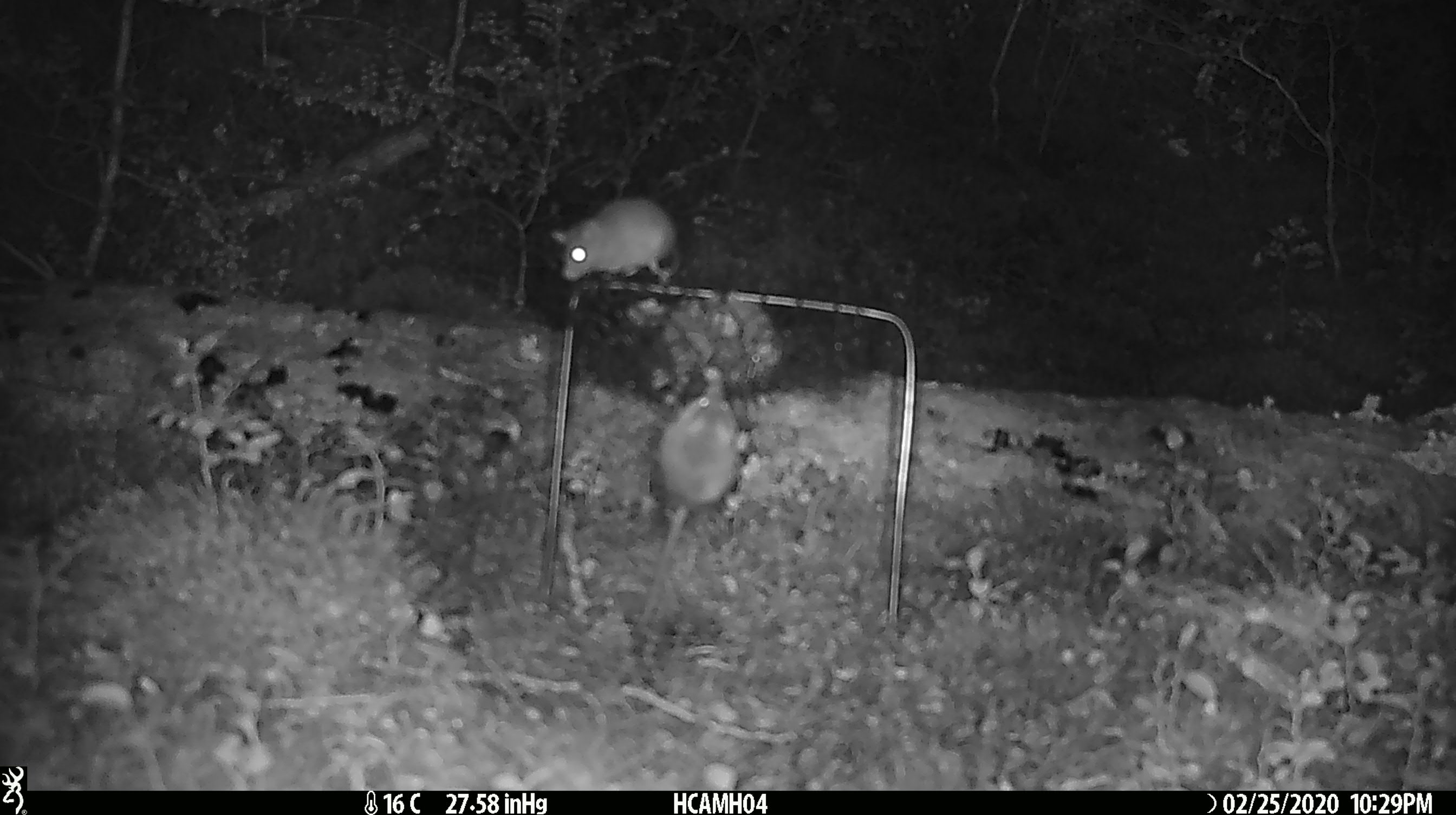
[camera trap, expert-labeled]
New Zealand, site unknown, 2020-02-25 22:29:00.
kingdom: Animalia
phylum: Chordata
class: Mammalia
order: Rodentia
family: Muridae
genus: Mus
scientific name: Mus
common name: mouse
Mouse (Mus).